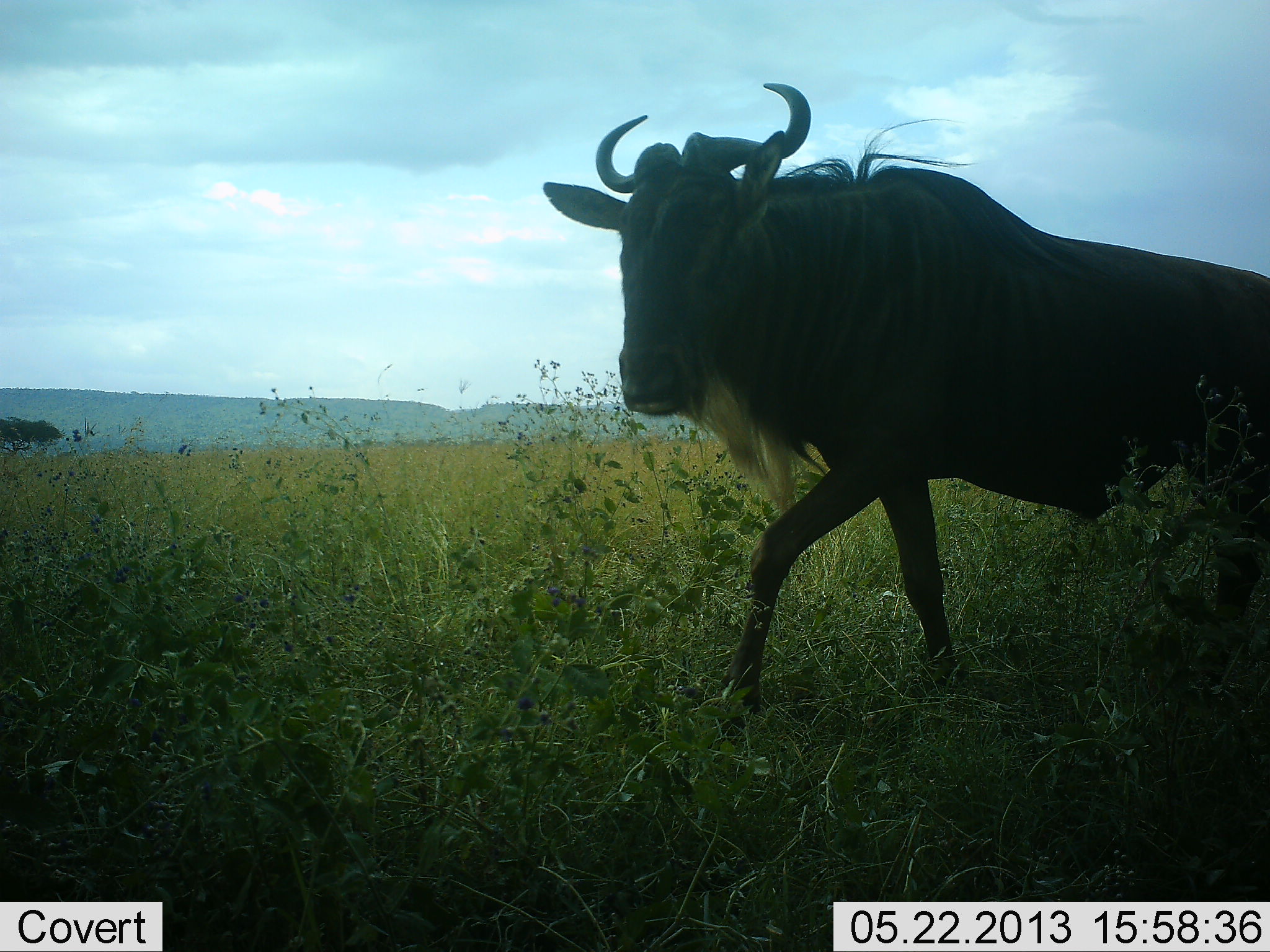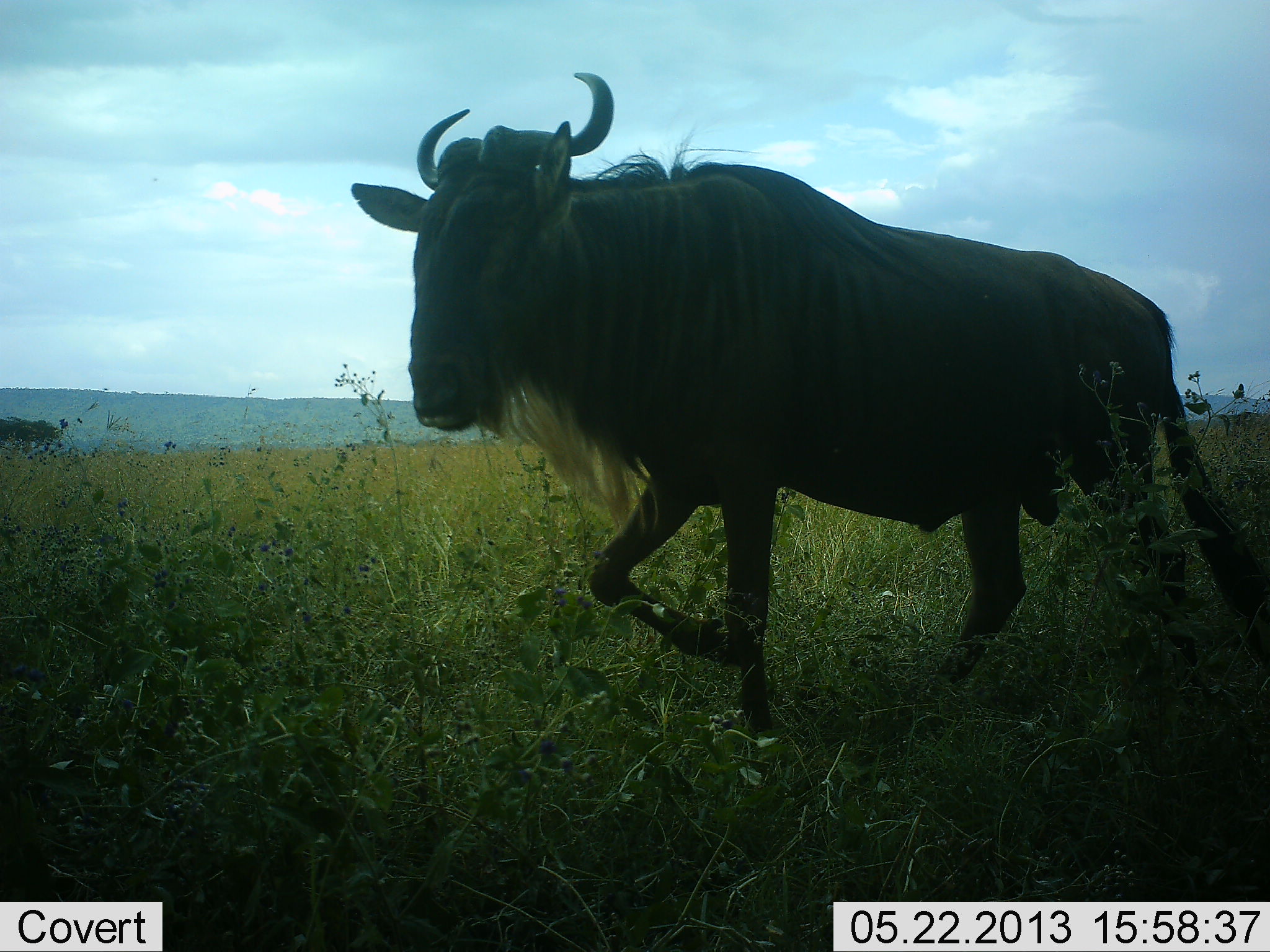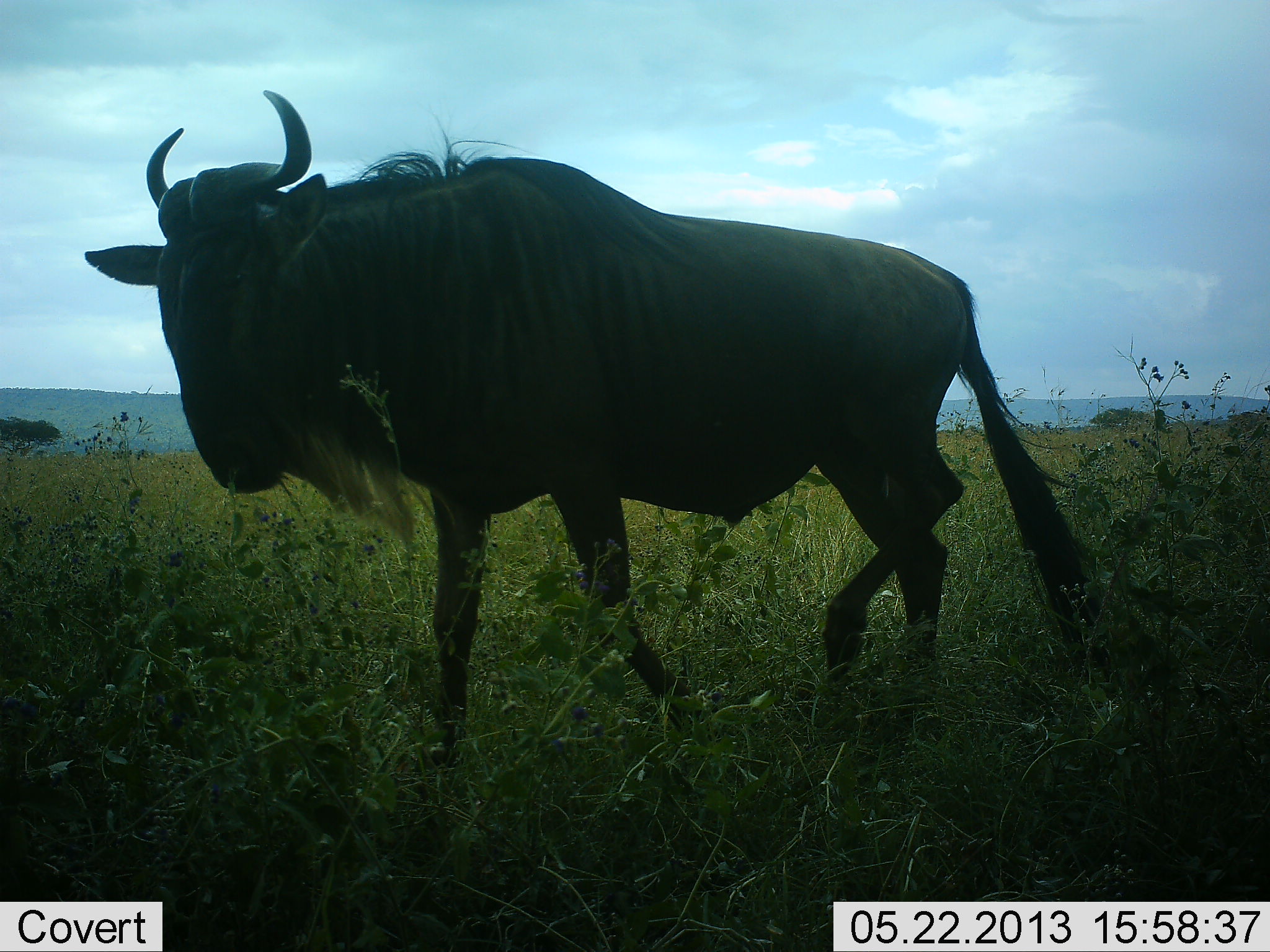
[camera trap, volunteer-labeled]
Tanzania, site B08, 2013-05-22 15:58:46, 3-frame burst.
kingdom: Animalia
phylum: Chordata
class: Mammalia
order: Artiodactyla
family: Bovidae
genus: Connochaetes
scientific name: Connochaetes taurinus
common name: blue wildebeest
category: wildebeest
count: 1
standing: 4%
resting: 0%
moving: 100%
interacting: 0%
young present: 0%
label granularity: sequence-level